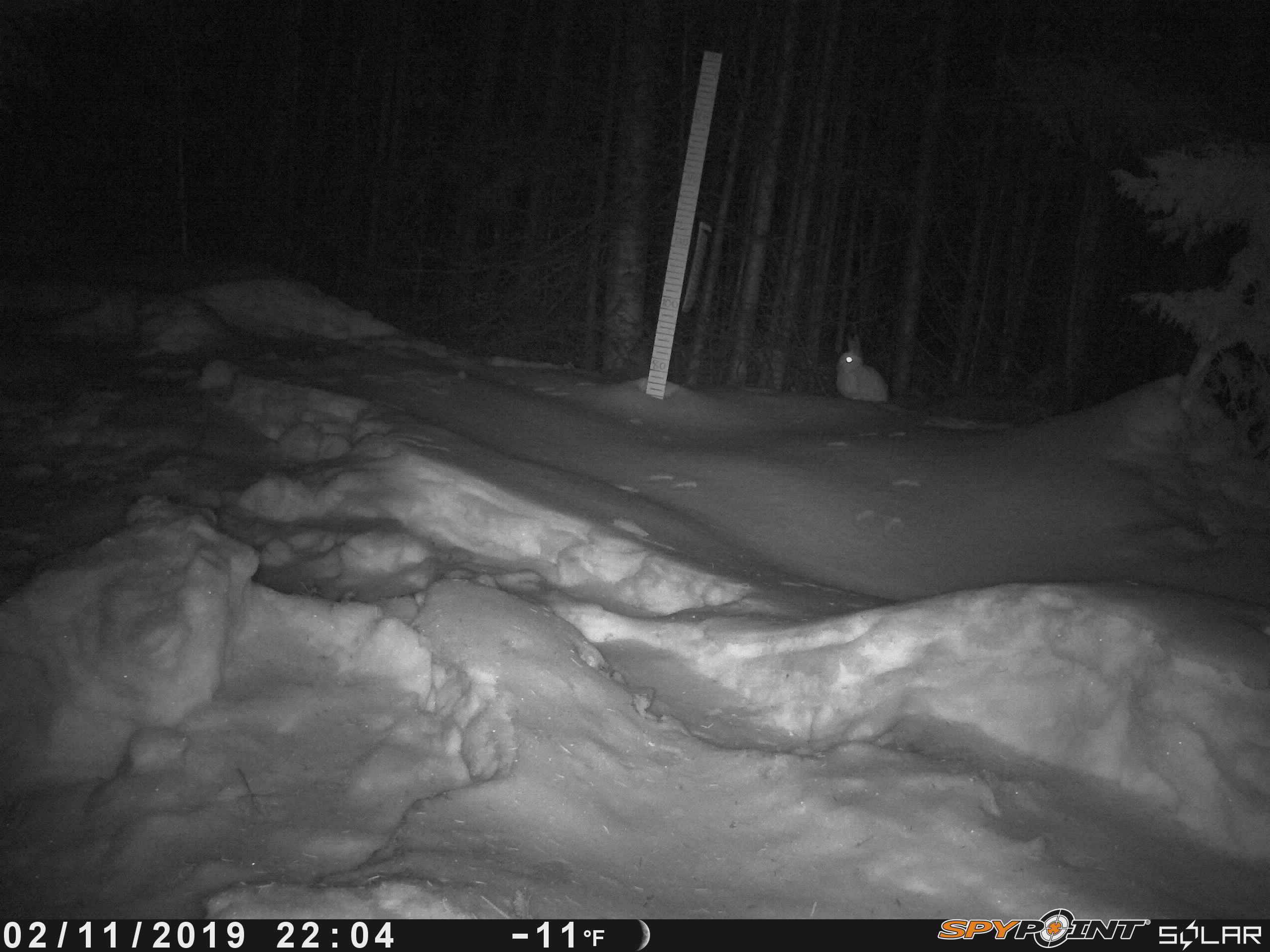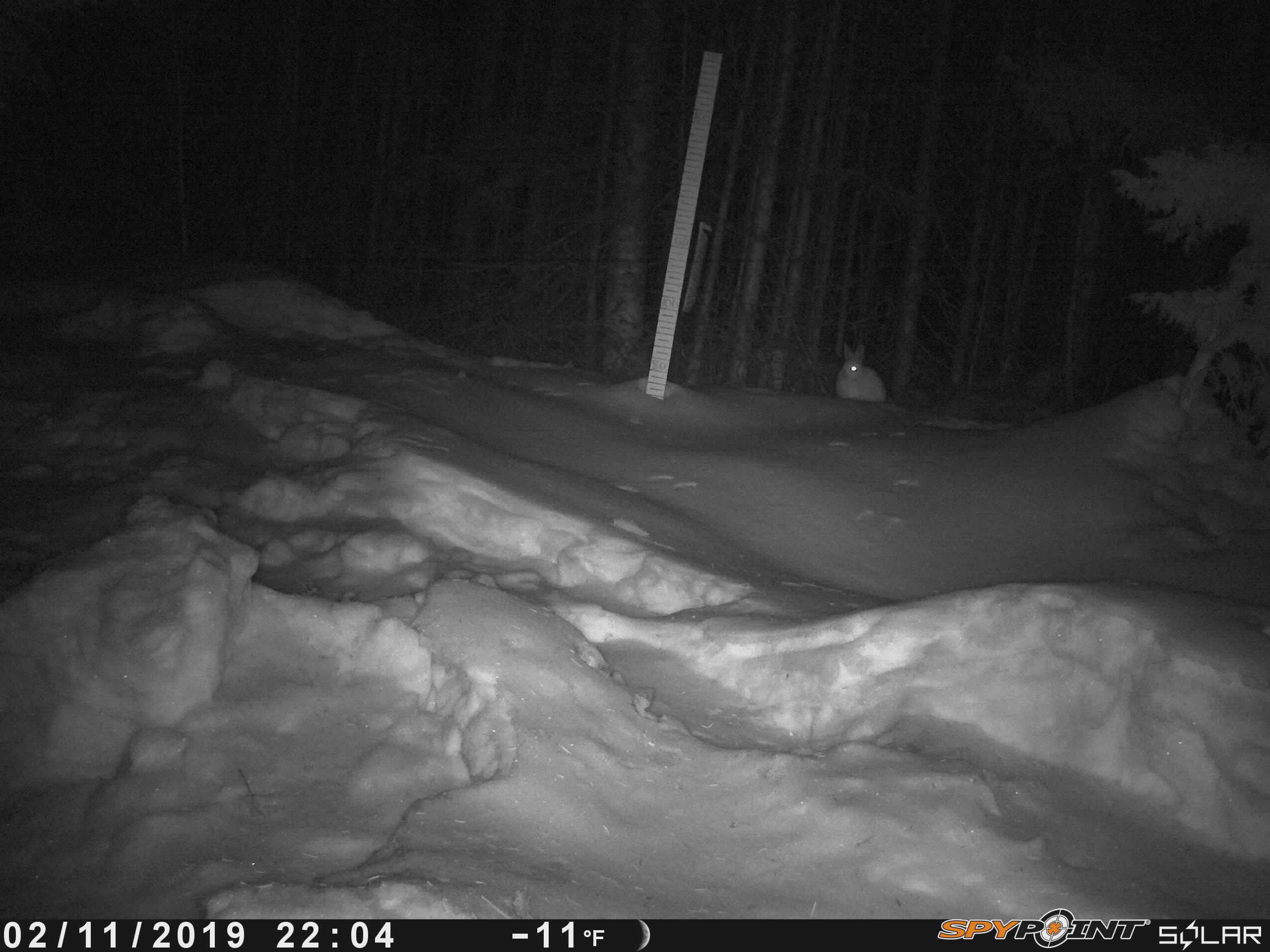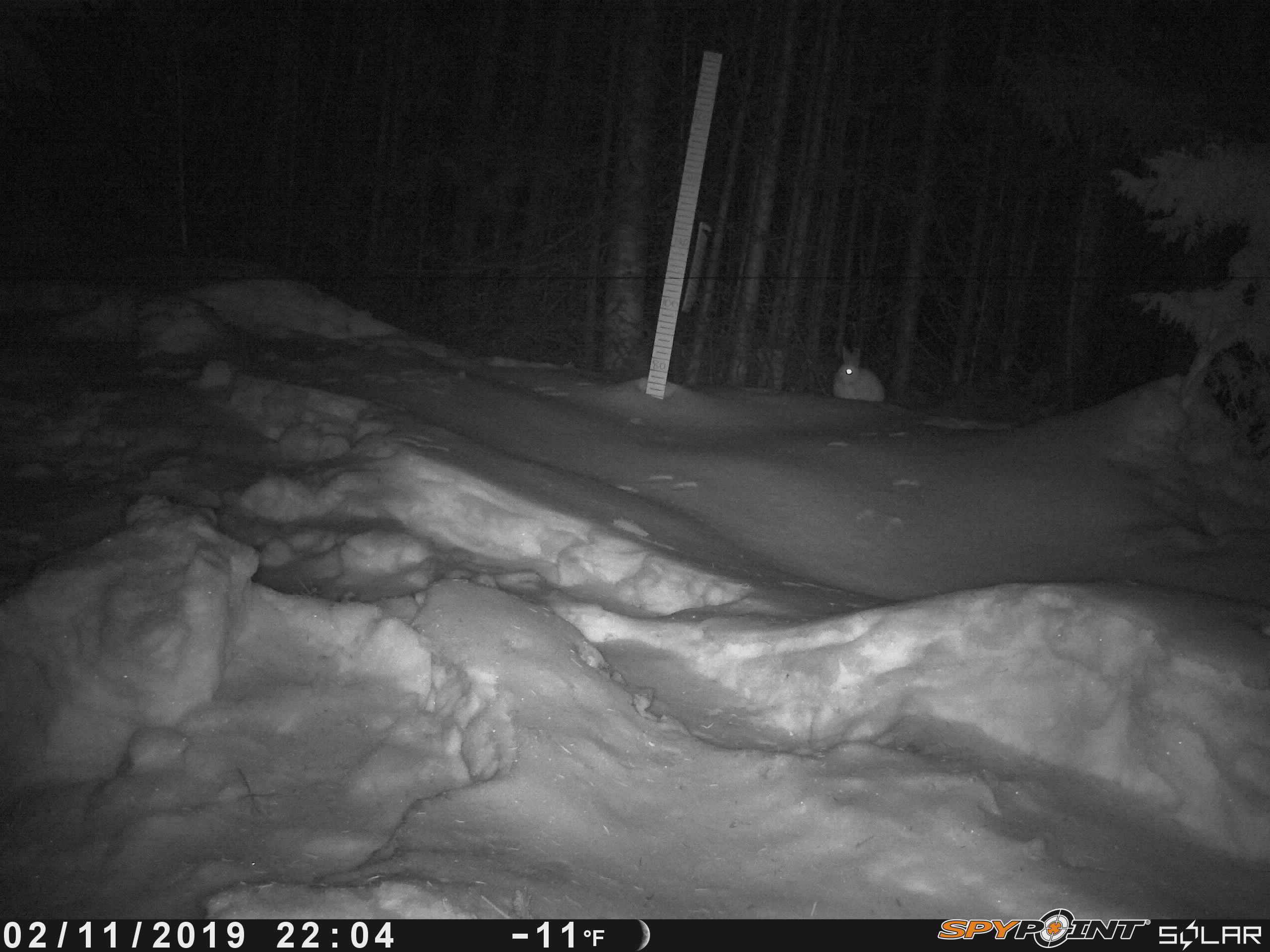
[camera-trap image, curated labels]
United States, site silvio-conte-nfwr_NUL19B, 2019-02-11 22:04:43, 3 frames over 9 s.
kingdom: Animalia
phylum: Chordata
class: Mammalia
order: Lagomorpha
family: Leporidae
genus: Lepus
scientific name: Lepus americanus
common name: snowshoe hare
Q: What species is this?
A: Snowshoe hare (Lepus americanus).